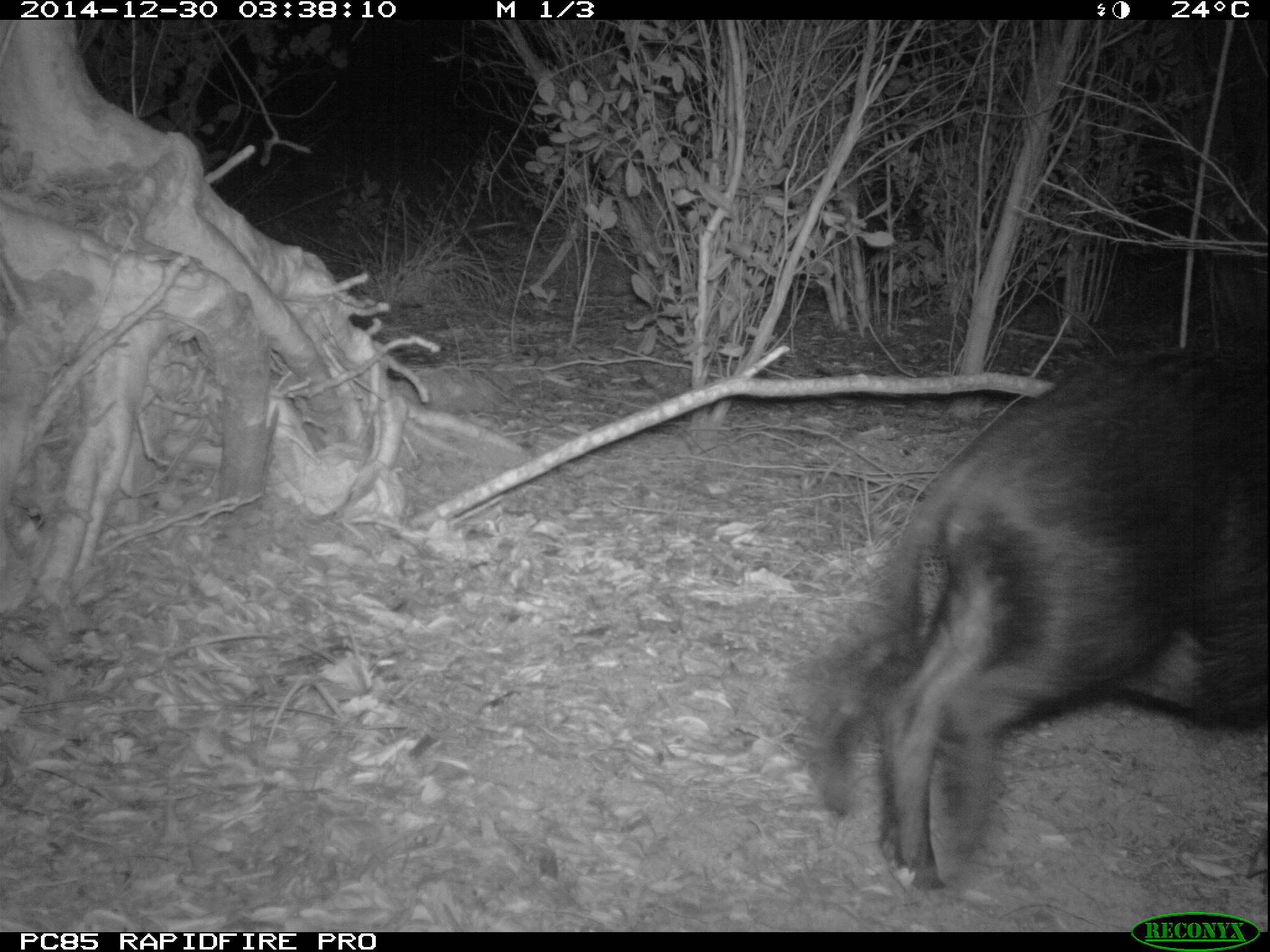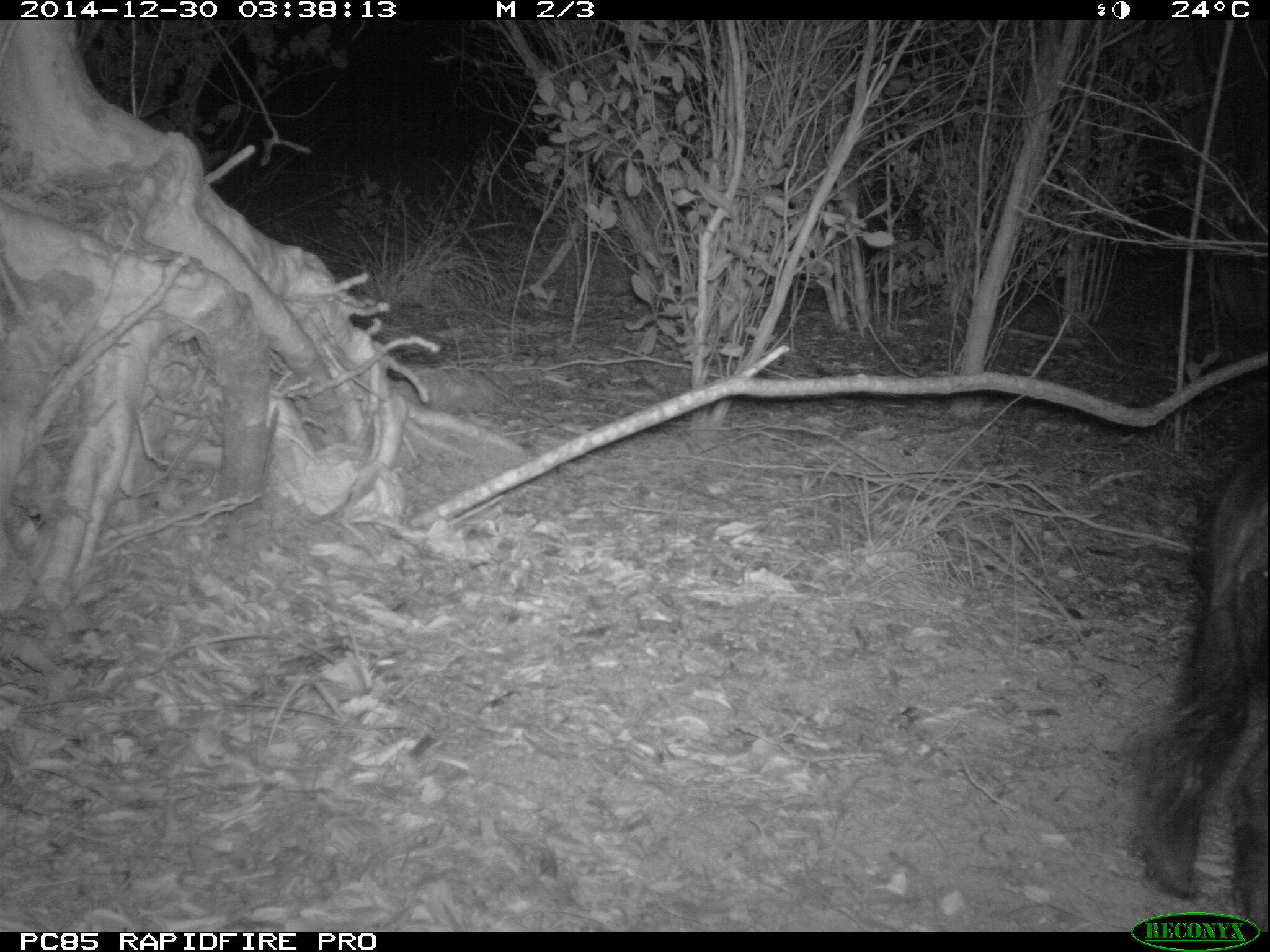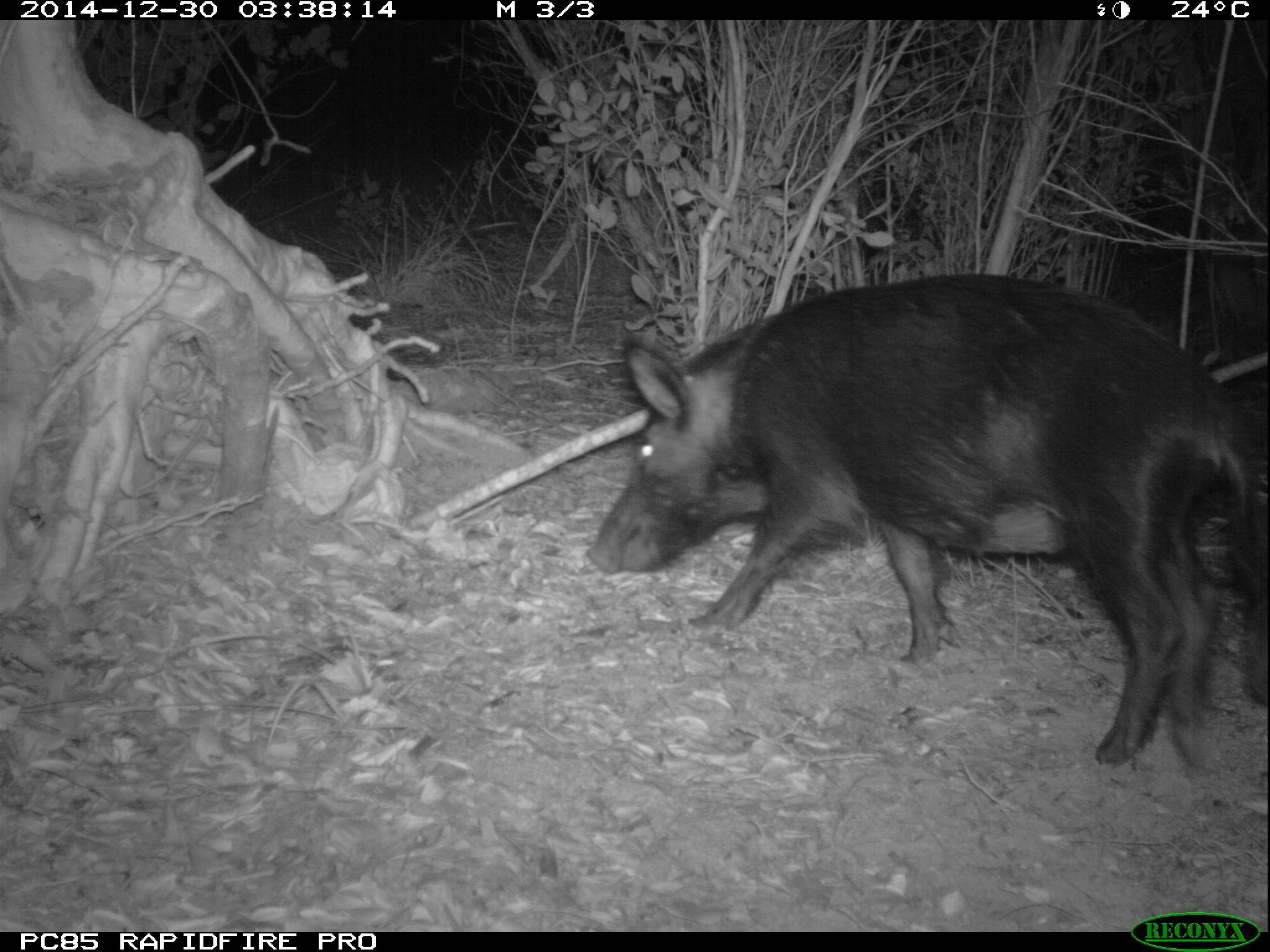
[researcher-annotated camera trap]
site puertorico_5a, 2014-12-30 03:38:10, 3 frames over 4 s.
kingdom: Animalia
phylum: Chordata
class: Mammalia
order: Artiodactyla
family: Suidae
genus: Sus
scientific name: Sus scrofa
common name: pig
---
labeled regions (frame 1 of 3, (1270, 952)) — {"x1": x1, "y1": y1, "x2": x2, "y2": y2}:
pig: {"x1": 800, "y1": 343, "x2": 1268, "y2": 899}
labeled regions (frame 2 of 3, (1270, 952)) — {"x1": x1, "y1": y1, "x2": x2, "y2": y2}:
pig: {"x1": 1126, "y1": 393, "x2": 1270, "y2": 913}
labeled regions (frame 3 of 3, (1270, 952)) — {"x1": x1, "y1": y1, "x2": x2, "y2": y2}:
pig: {"x1": 580, "y1": 273, "x2": 1264, "y2": 772}